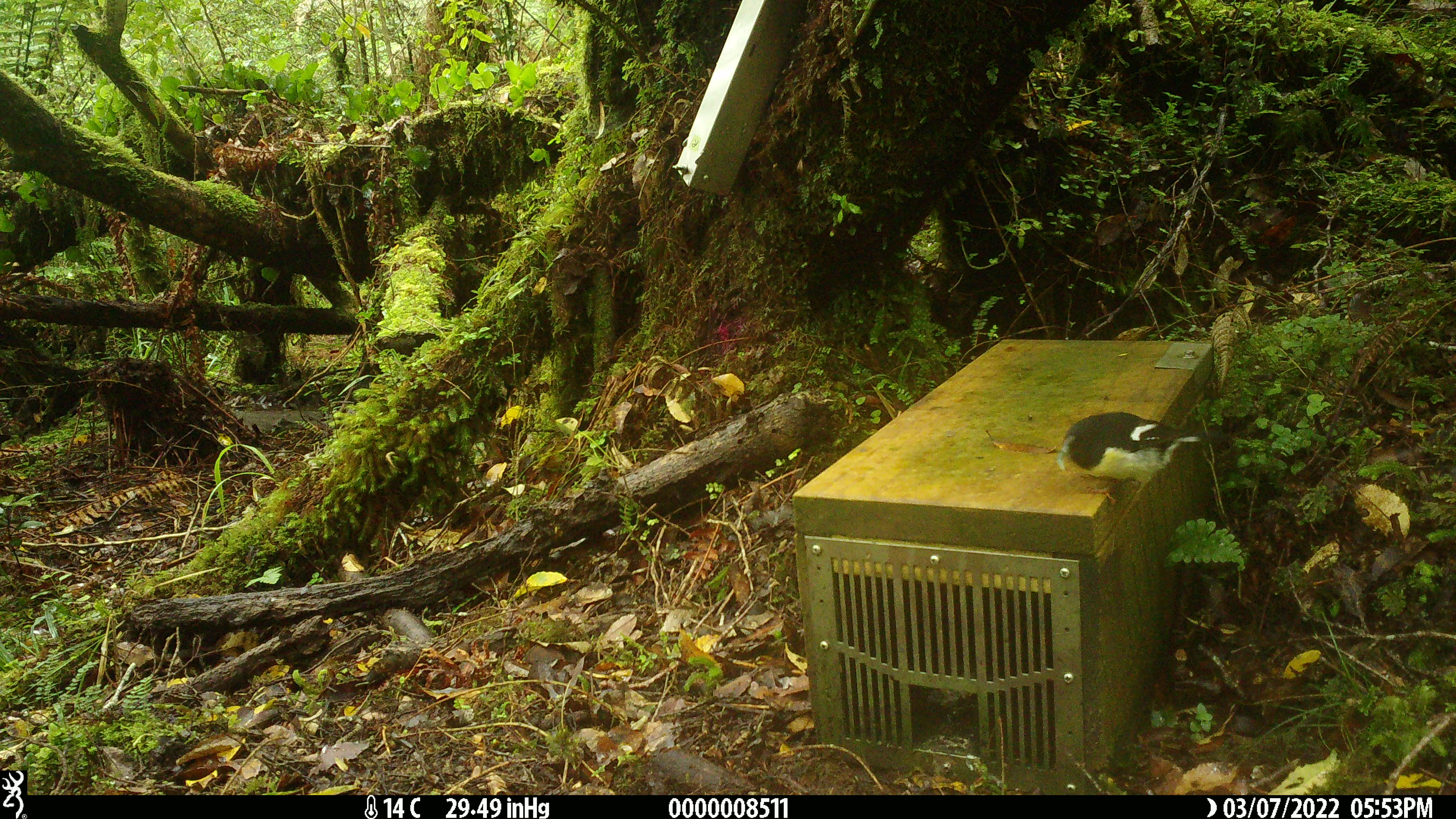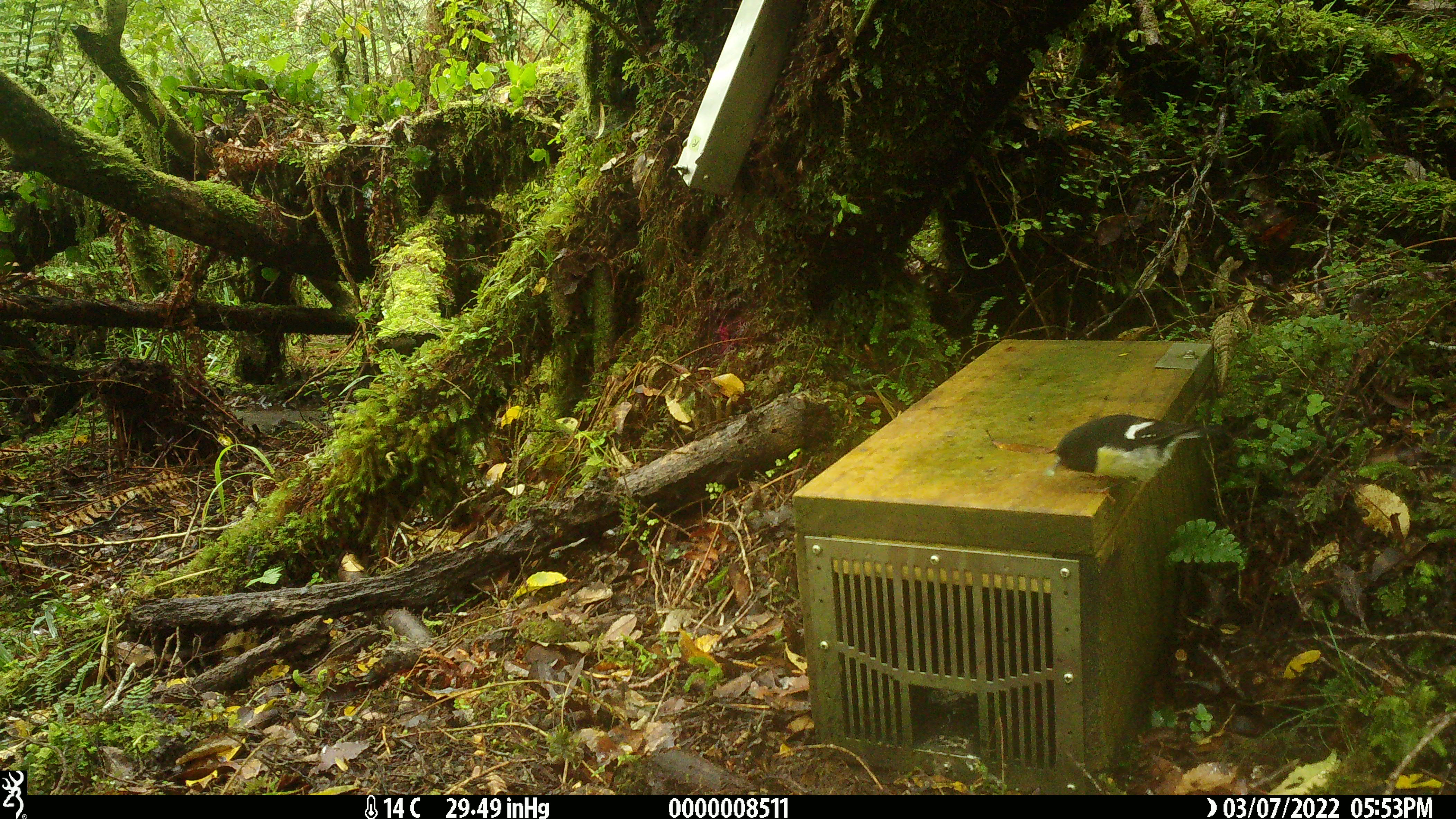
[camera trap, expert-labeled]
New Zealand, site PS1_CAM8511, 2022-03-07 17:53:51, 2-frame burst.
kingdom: Animalia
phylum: Chordata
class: Aves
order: Passeriformes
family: Petroicidae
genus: Petroica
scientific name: Petroica macrocephala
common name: tomtit